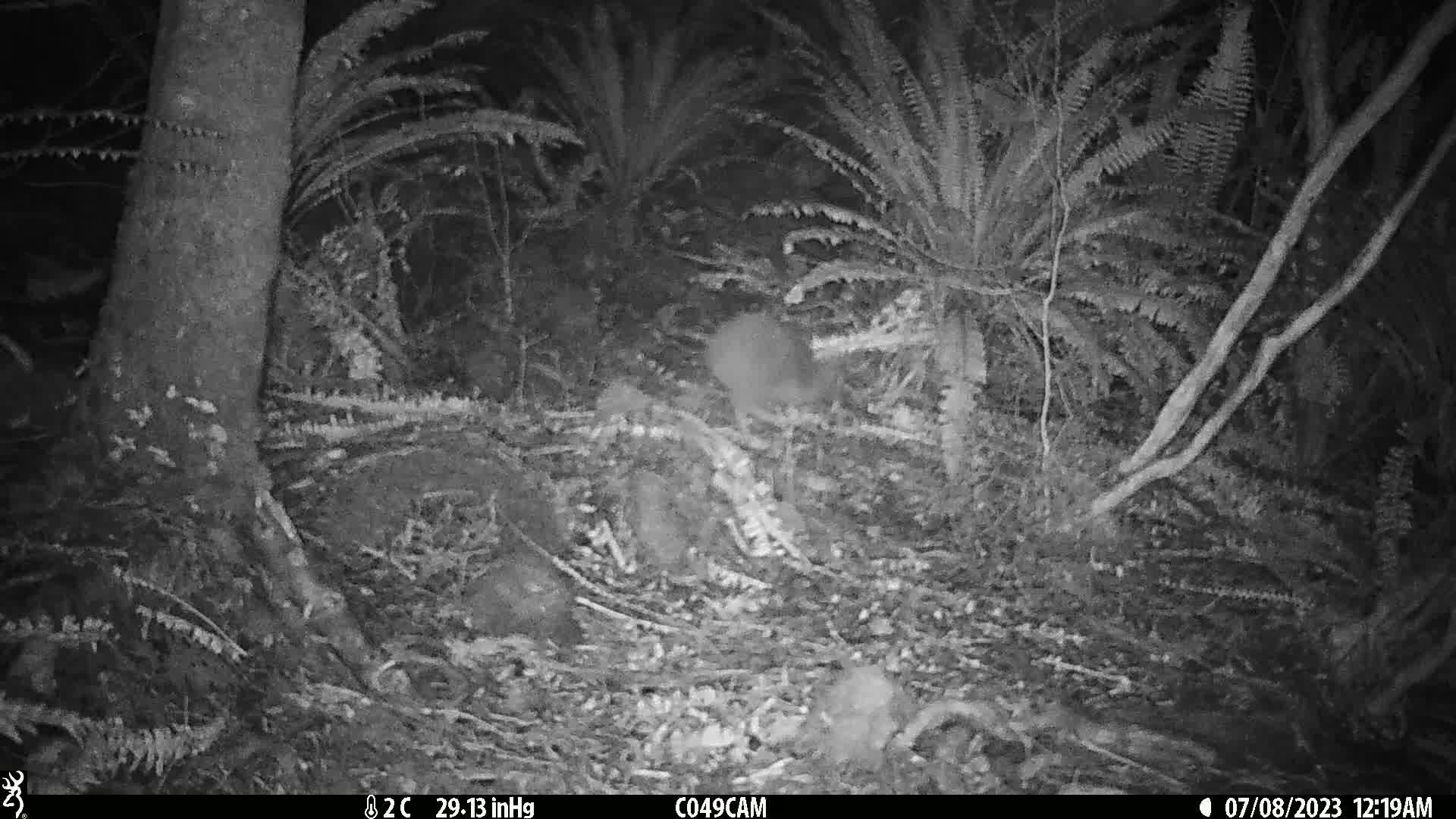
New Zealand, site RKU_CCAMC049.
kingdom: Animalia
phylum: Chordata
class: Aves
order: Apterygiformes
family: Apterygidae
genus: Apteryx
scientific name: Apteryx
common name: kiwi